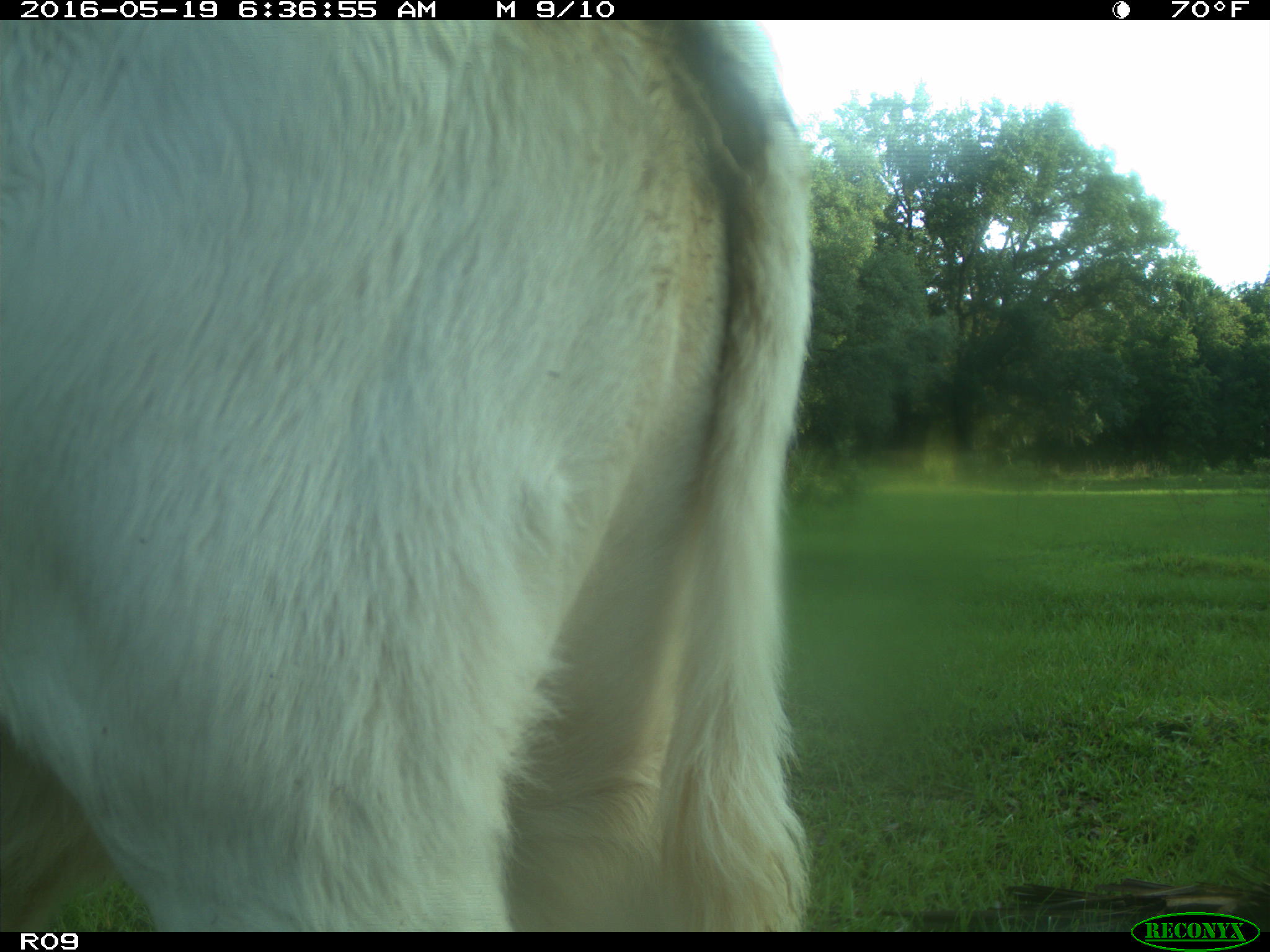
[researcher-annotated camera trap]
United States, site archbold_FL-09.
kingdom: Animalia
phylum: Chordata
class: Mammalia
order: Artiodactyla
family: Bovidae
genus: Bos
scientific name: Bos taurus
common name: domestic cow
Bos taurus (domestic cow).